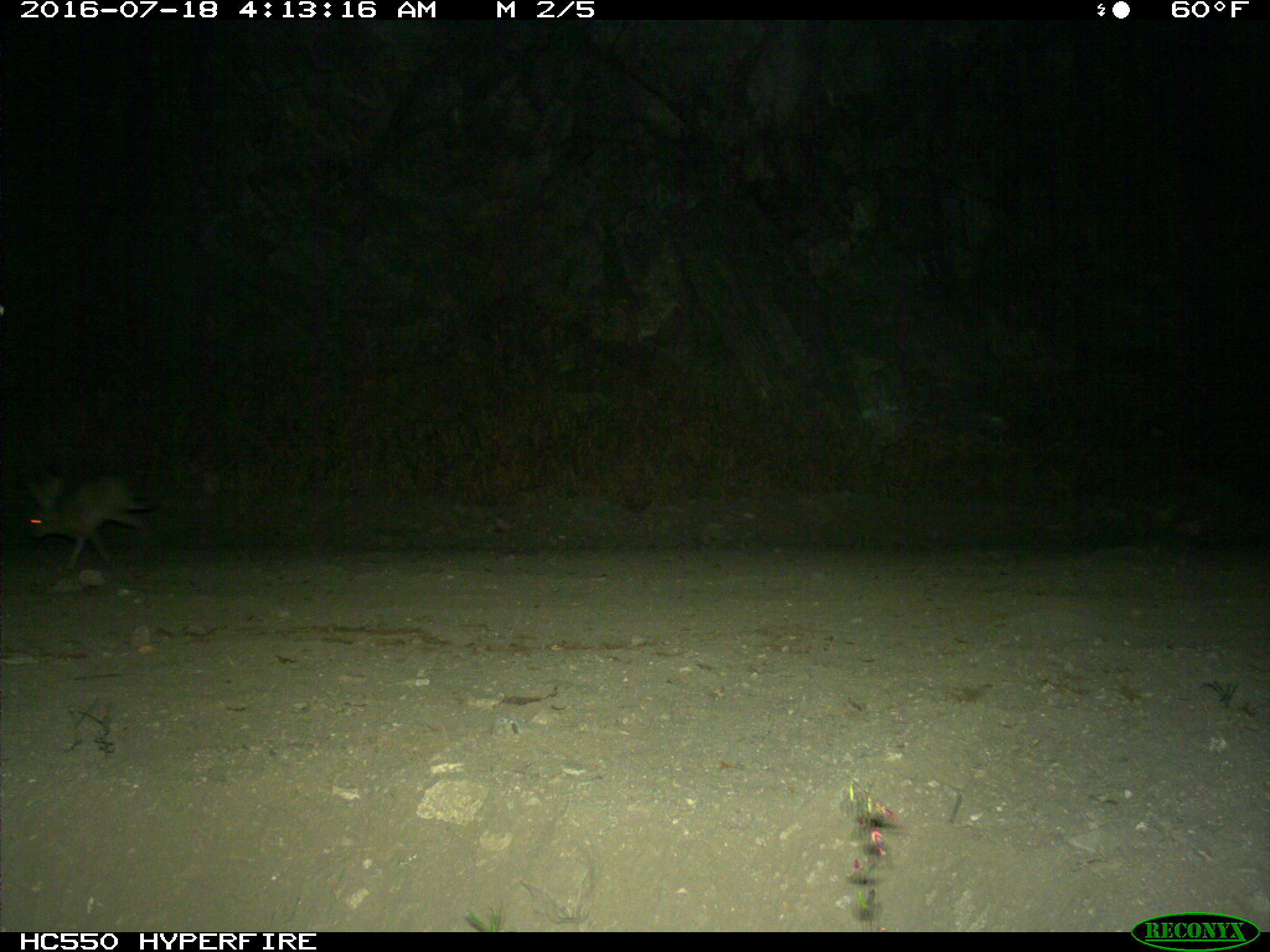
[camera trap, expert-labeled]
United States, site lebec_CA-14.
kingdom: Animalia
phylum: Chordata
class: Mammalia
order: Lagomorpha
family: Leporidae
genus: Lepus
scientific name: Lepus californicus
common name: black-tailed jackrabbit